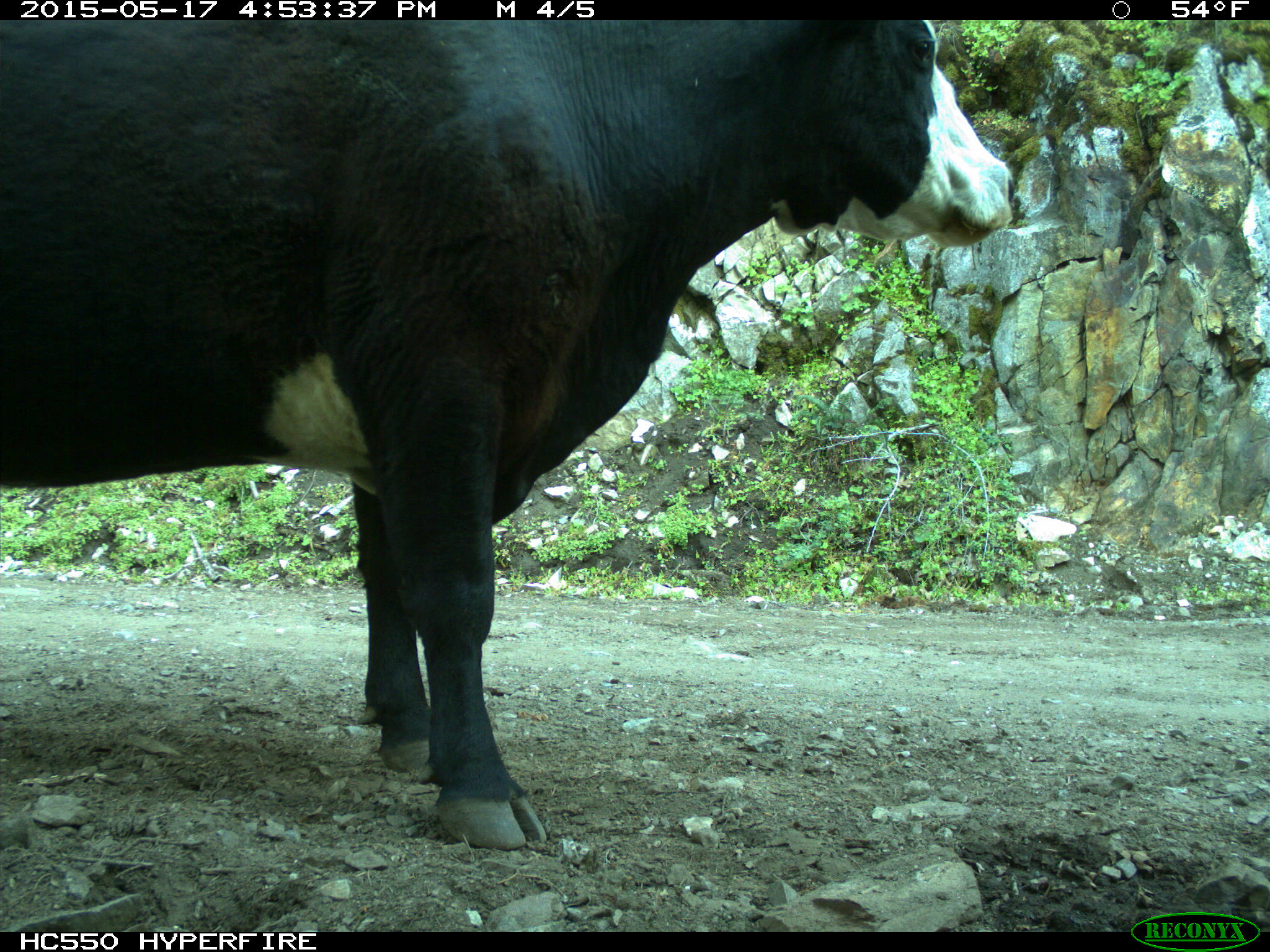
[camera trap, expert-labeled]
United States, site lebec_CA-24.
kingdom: Animalia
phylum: Chordata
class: Mammalia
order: Artiodactyla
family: Bovidae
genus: Bos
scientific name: Bos taurus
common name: domestic cow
Bos taurus (domestic cow).